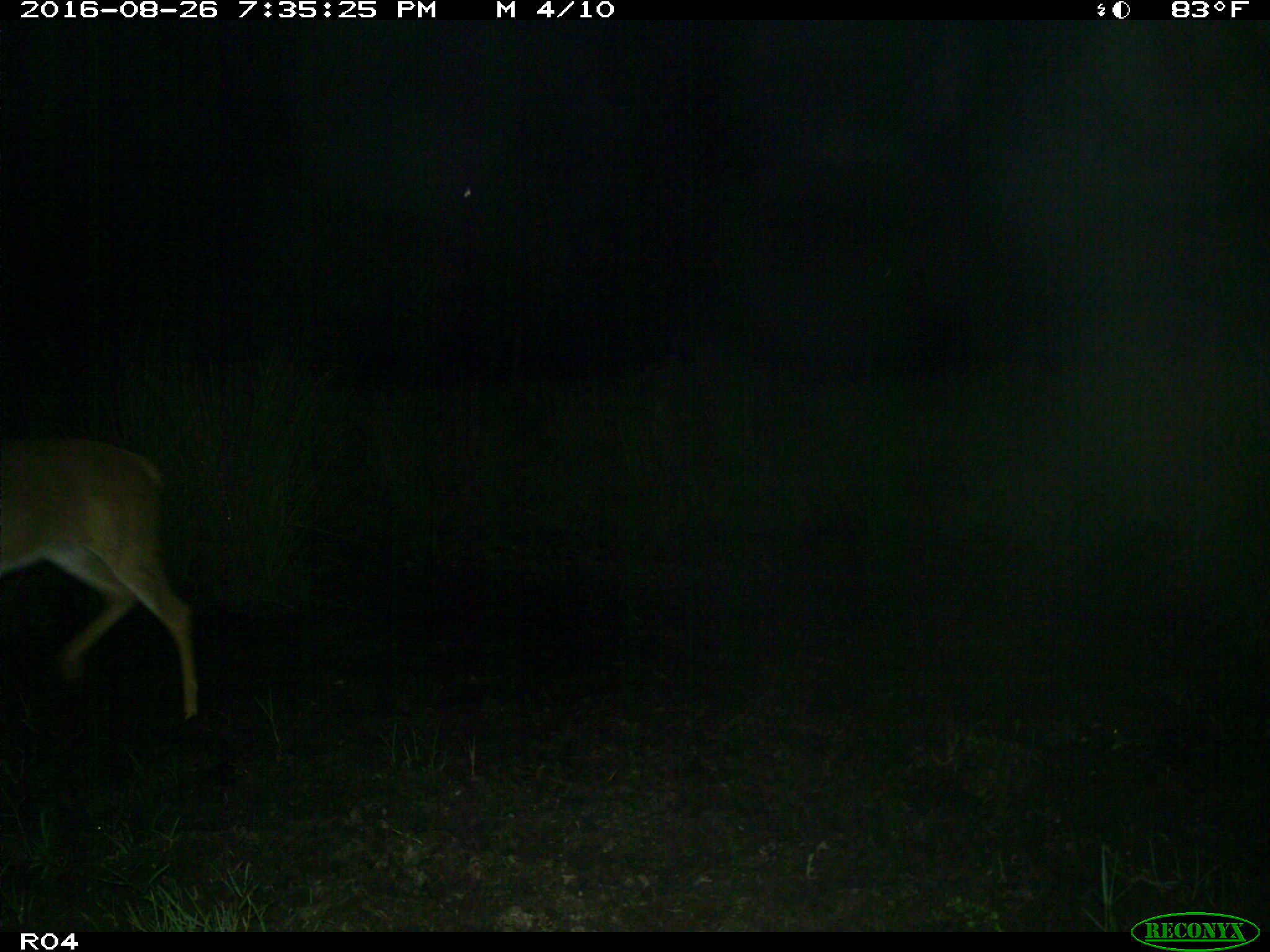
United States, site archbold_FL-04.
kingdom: Animalia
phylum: Chordata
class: Mammalia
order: Artiodactyla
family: Cervidae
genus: Odocoileus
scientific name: Odocoileus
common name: deer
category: unidentified deer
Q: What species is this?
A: Unidentified deer (deer) (Odocoileus).